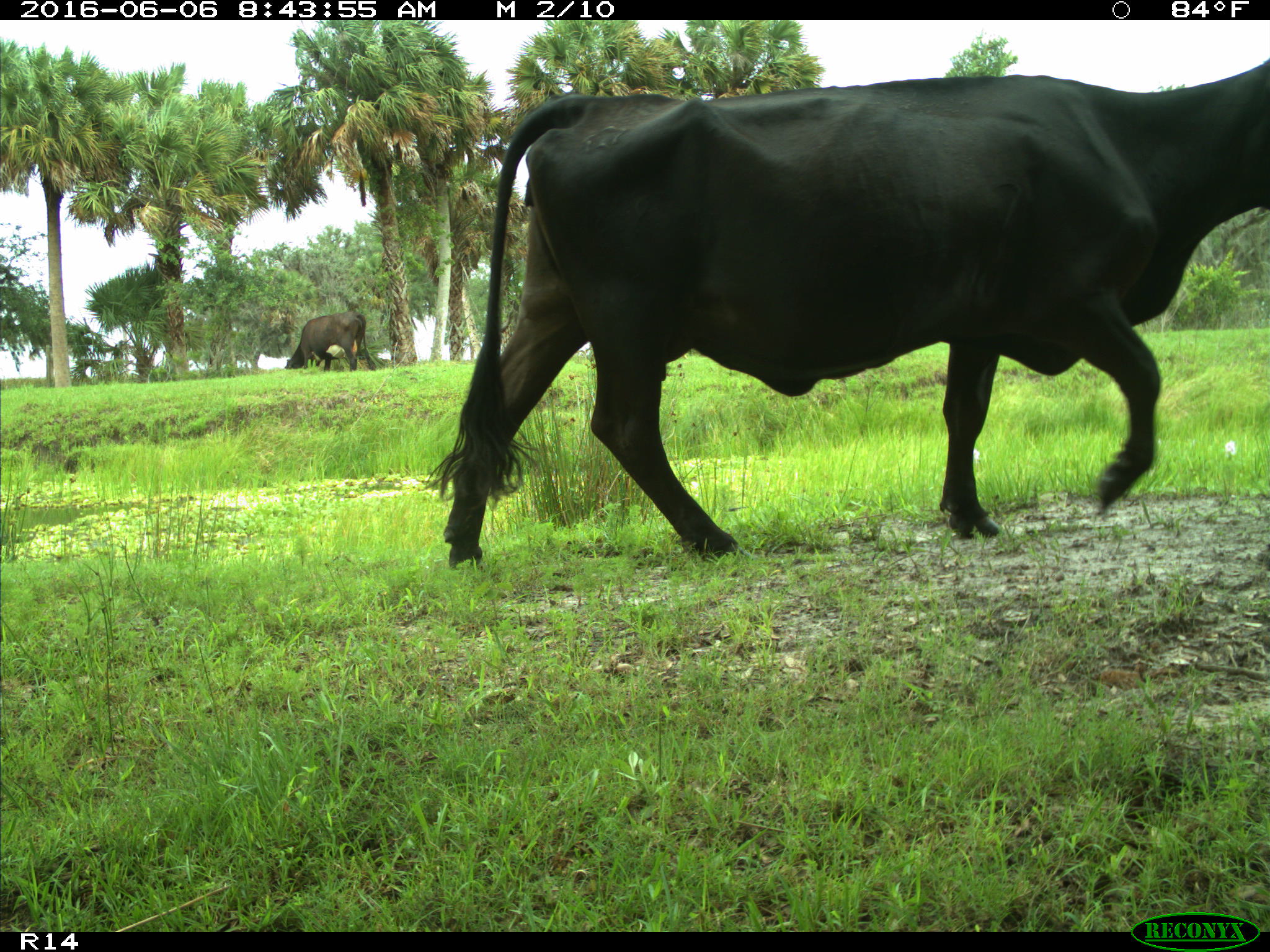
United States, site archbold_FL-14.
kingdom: Animalia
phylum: Chordata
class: Mammalia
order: Artiodactyla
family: Bovidae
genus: Bos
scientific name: Bos taurus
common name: domestic cow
Bos taurus (domestic cow).